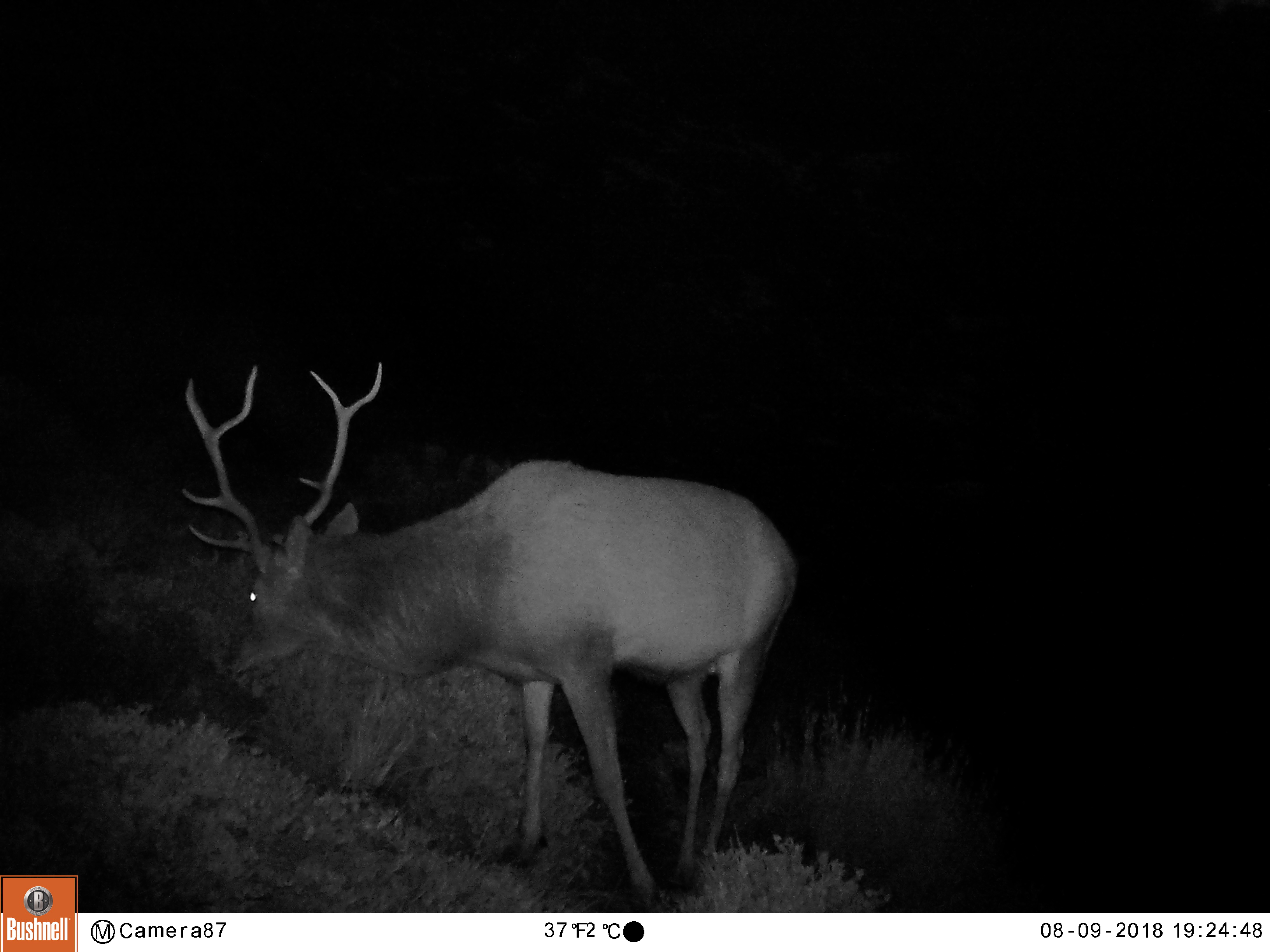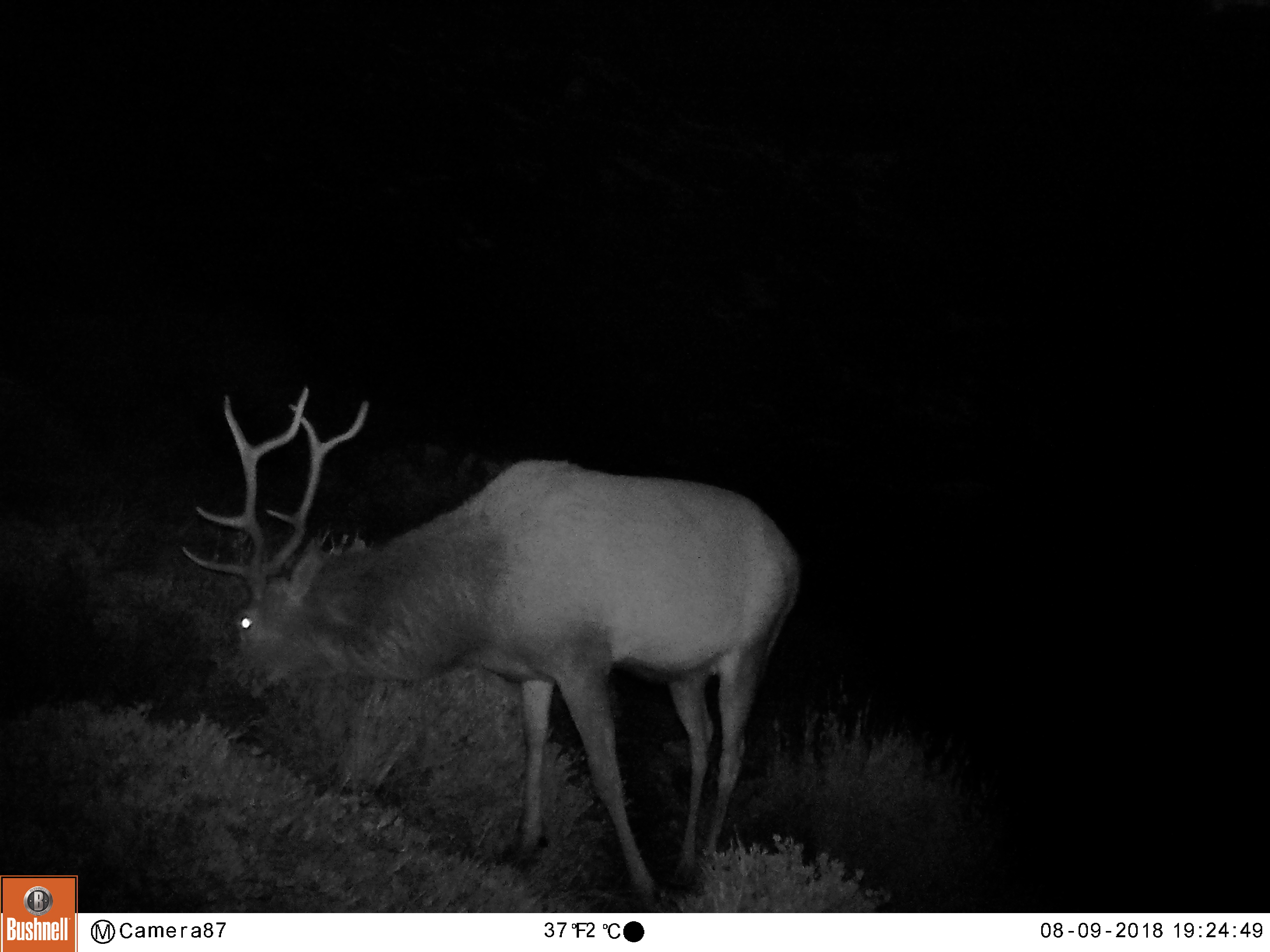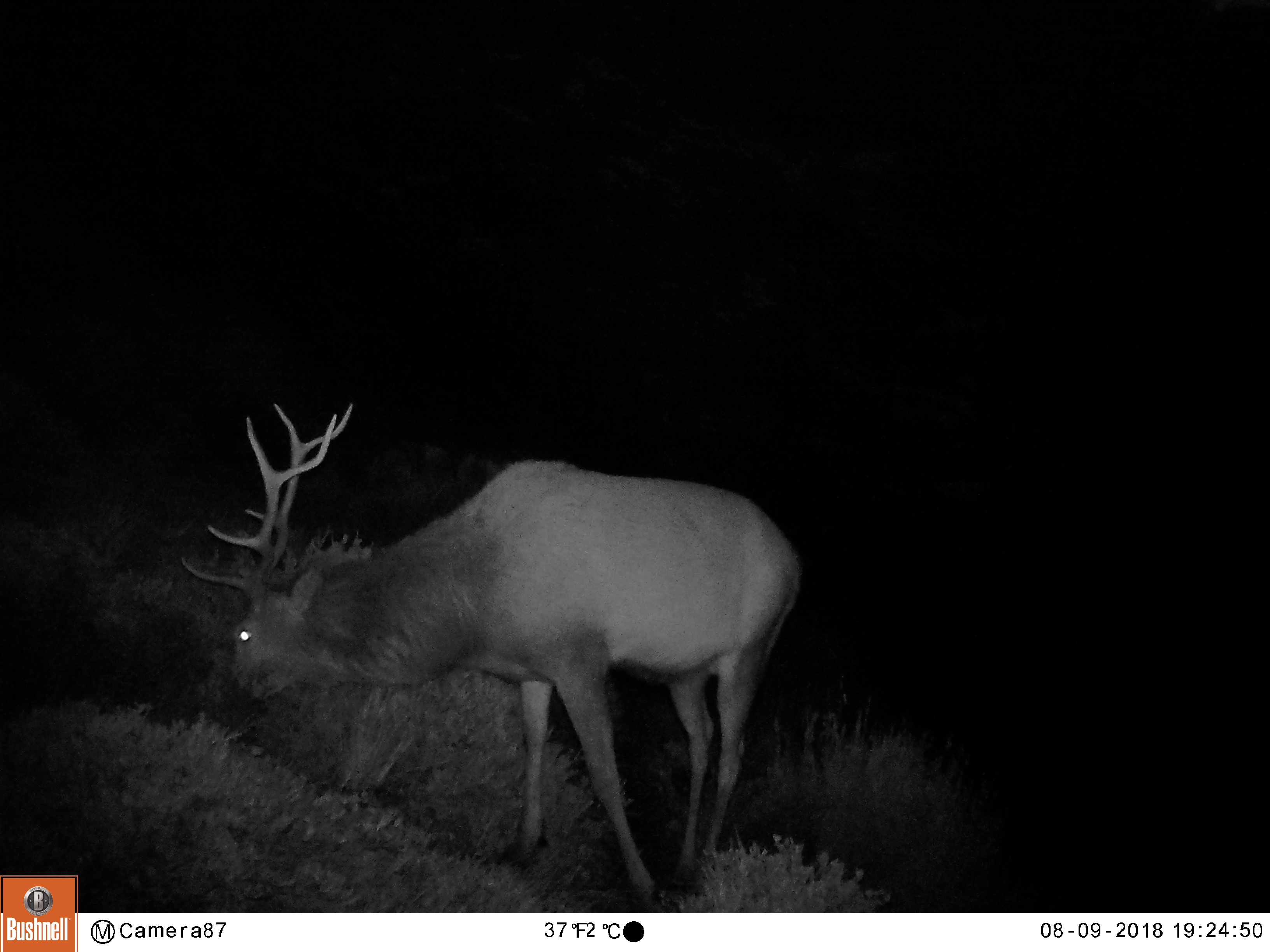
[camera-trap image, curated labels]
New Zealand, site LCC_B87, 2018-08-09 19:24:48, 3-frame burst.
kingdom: Animalia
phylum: Chordata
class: Mammalia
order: Artiodactyla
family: Cervidae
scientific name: Cervidae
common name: deer